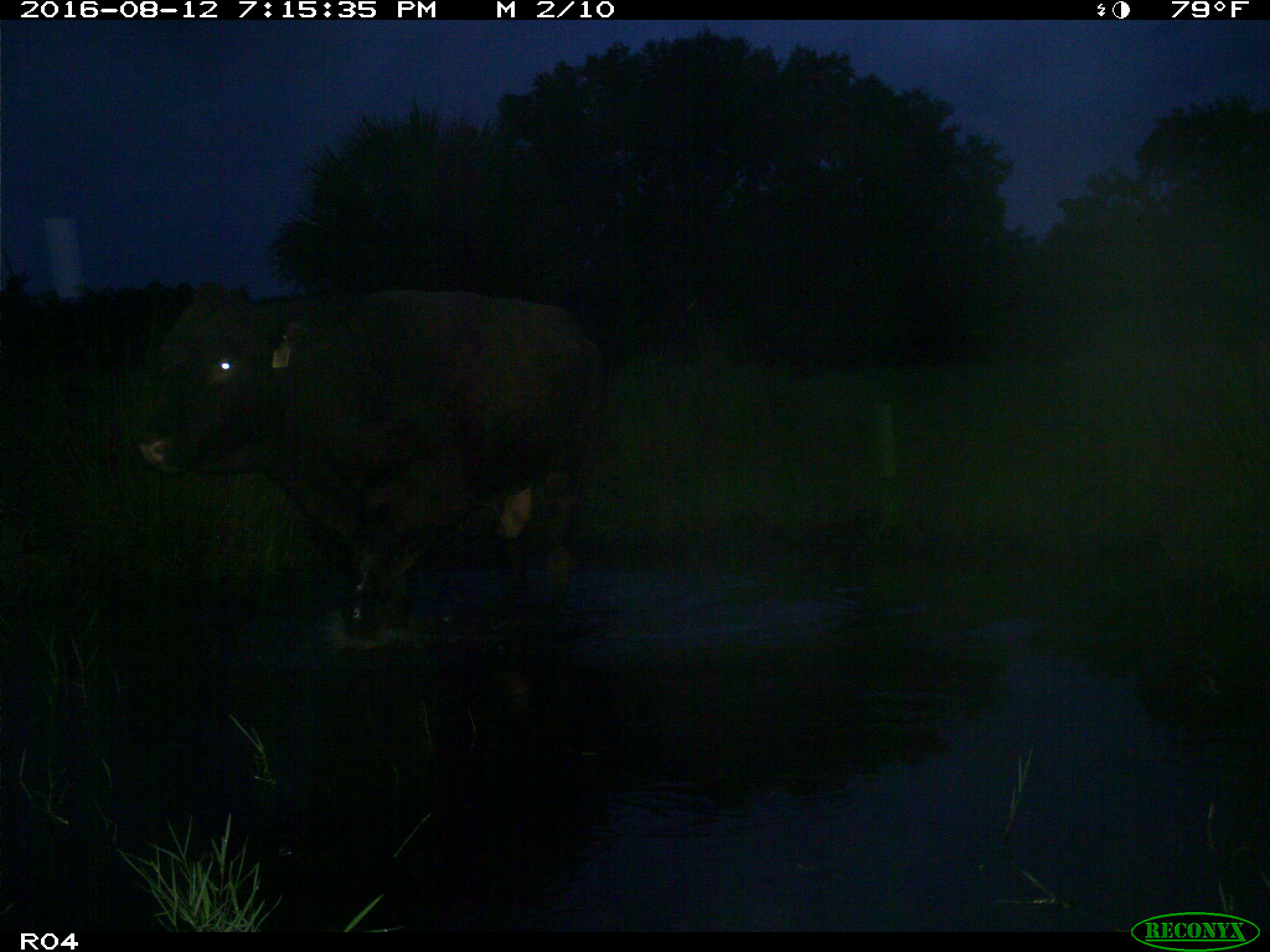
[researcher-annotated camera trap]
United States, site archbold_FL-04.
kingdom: Animalia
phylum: Chordata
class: Mammalia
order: Artiodactyla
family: Bovidae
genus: Bos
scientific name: Bos taurus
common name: domestic cow